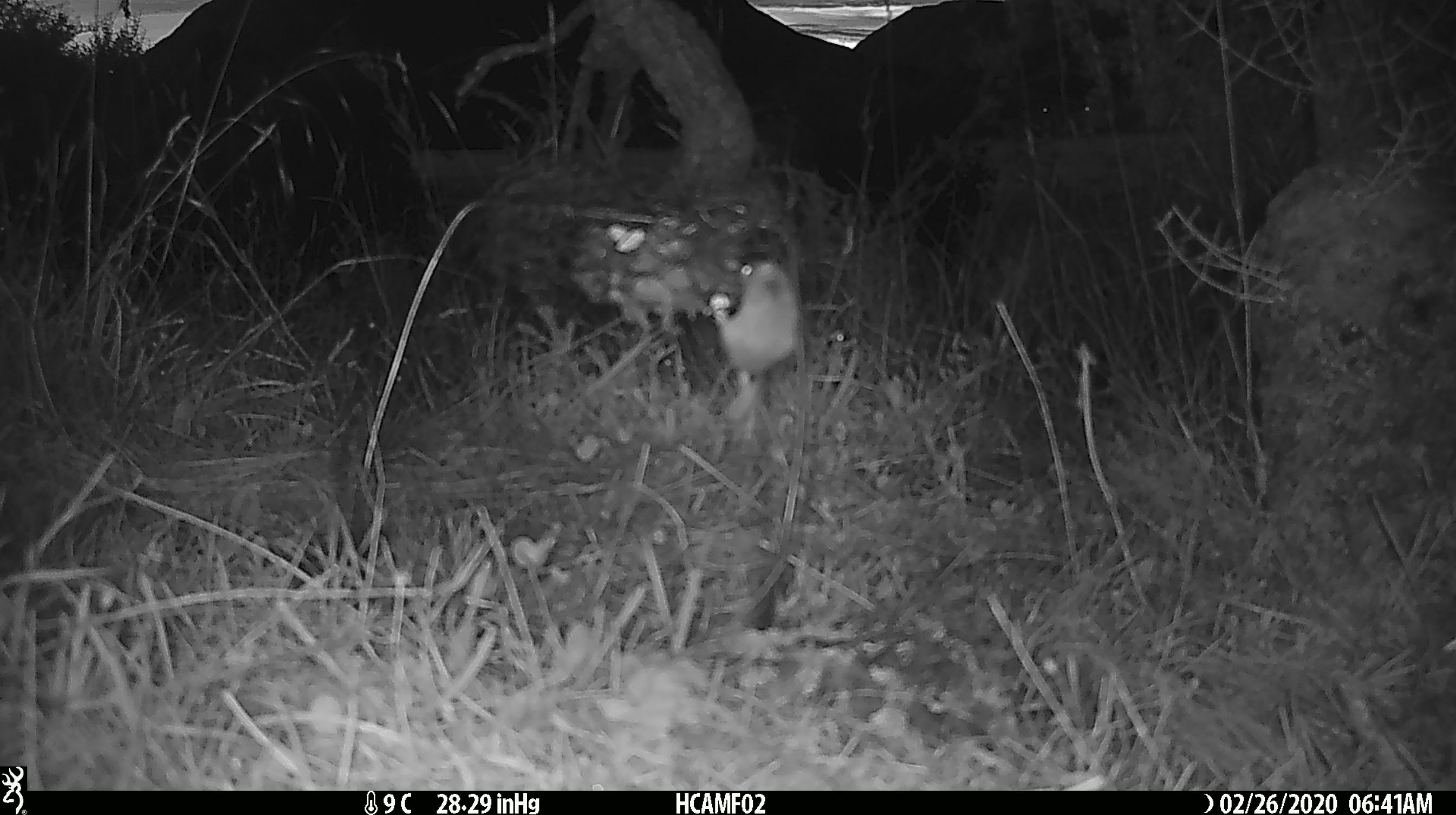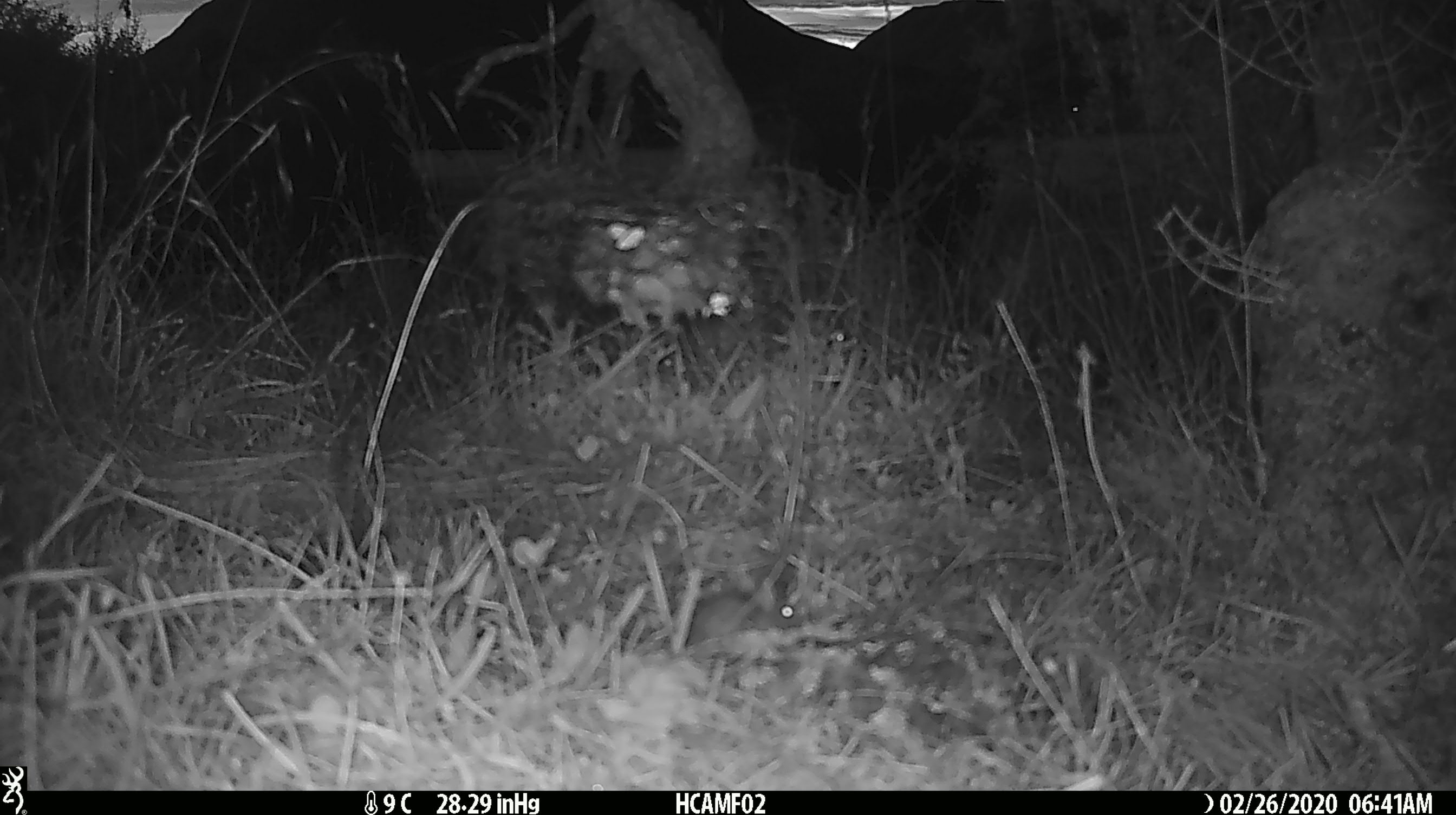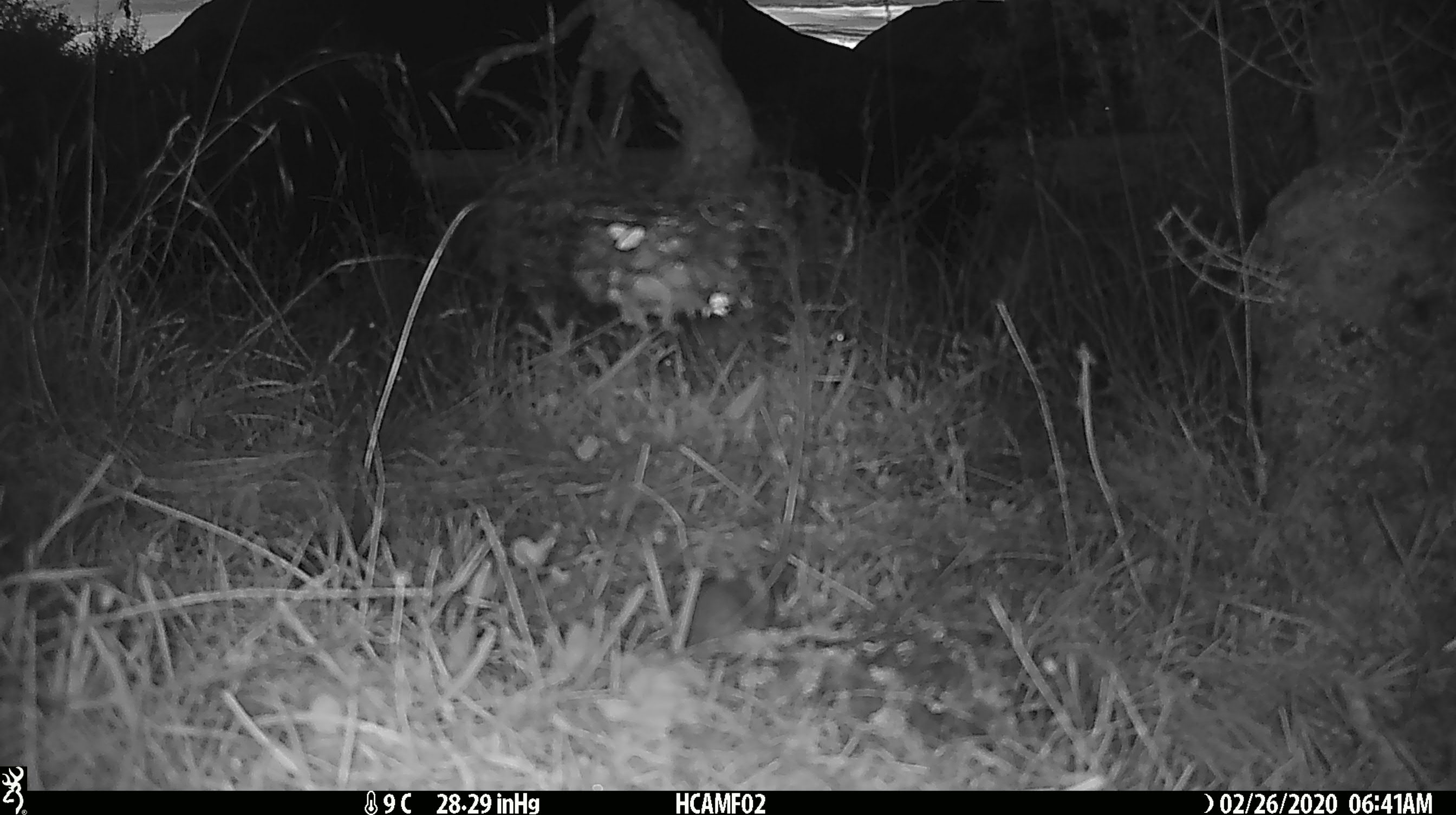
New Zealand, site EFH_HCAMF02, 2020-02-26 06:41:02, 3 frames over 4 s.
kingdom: Animalia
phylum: Chordata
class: Mammalia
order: Rodentia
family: Muridae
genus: Mus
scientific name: Mus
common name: mouse